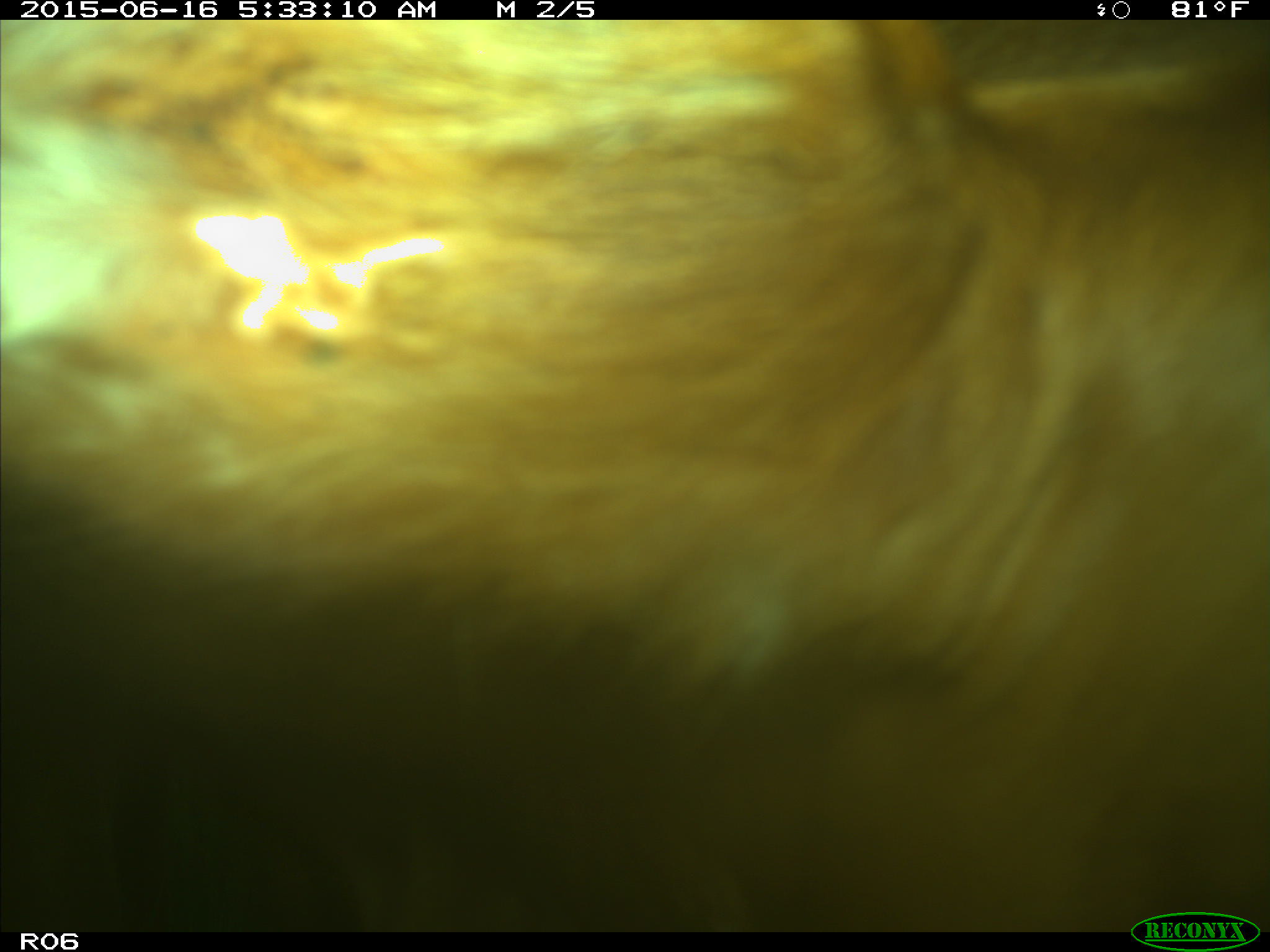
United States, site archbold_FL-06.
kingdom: Animalia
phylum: Chordata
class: Mammalia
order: Artiodactyla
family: Bovidae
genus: Bos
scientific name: Bos taurus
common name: domestic cow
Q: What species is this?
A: Bos taurus (domestic cow).